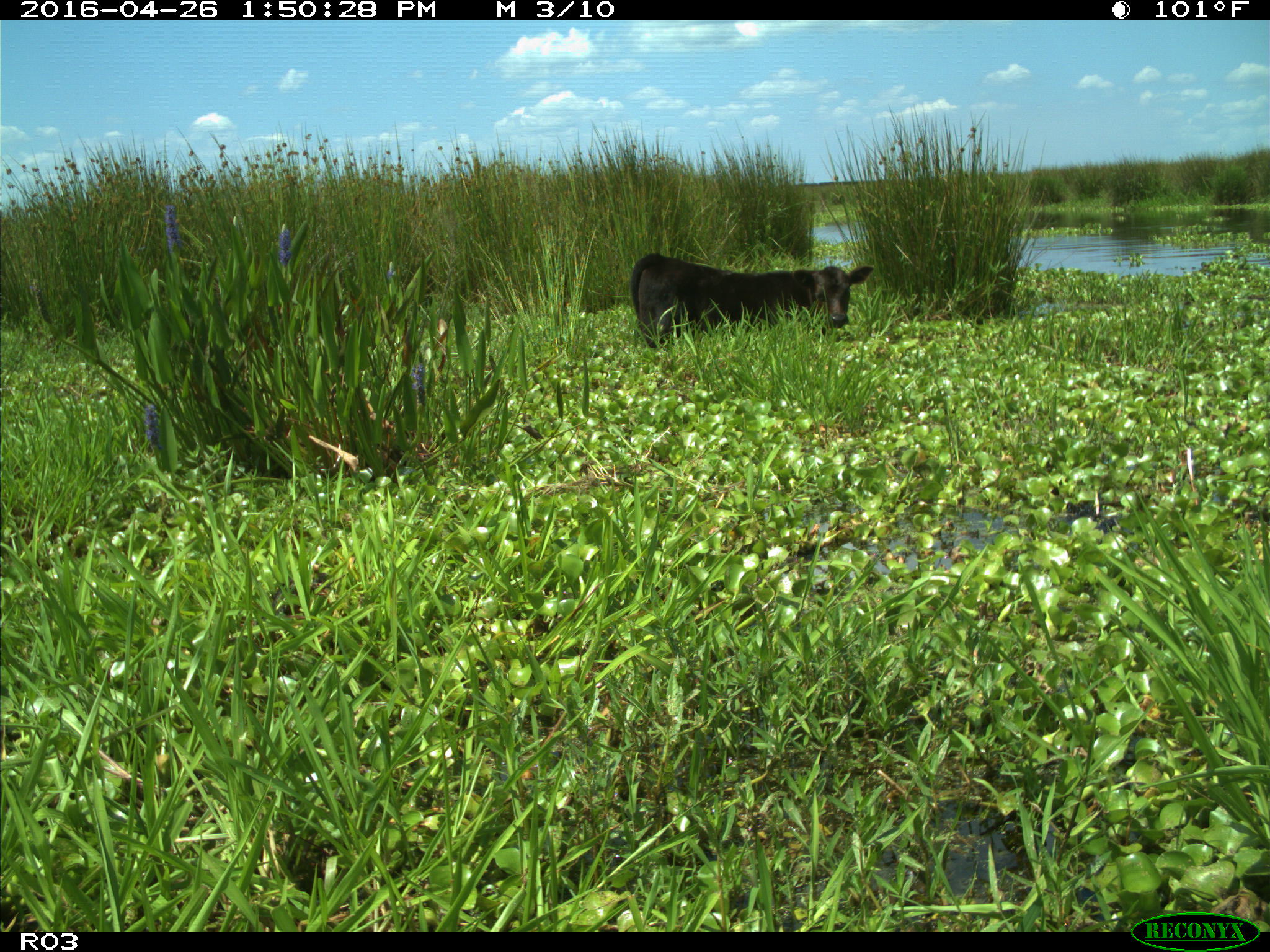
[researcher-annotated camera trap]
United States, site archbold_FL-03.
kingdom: Animalia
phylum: Chordata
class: Mammalia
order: Artiodactyla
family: Bovidae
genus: Bos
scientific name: Bos taurus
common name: domestic cow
Bos taurus (domestic cow).